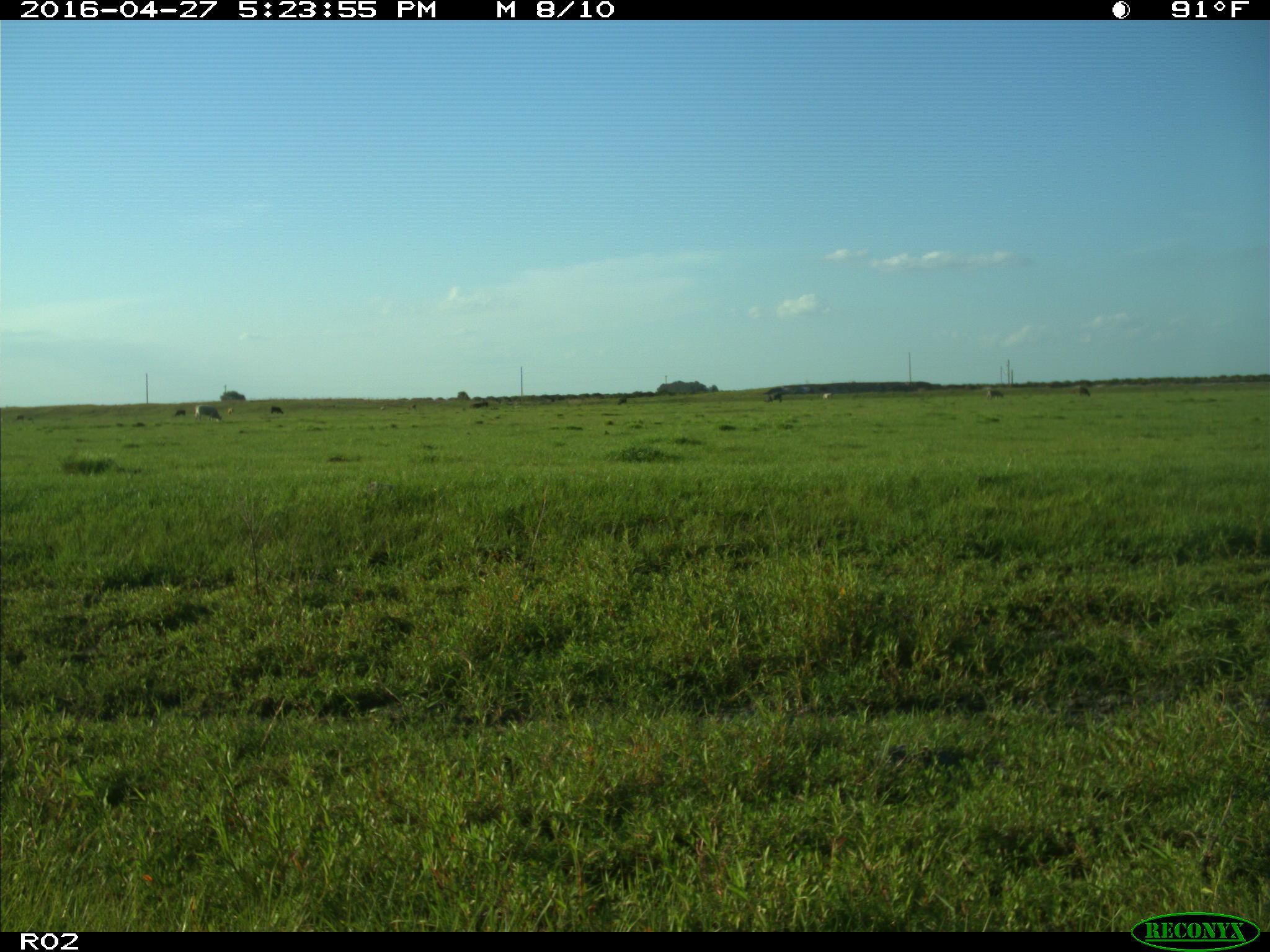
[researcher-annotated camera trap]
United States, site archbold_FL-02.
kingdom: Animalia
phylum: Chordata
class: Mammalia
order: Artiodactyla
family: Bovidae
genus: Bos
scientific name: Bos taurus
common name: domestic cow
Bos taurus (domestic cow).